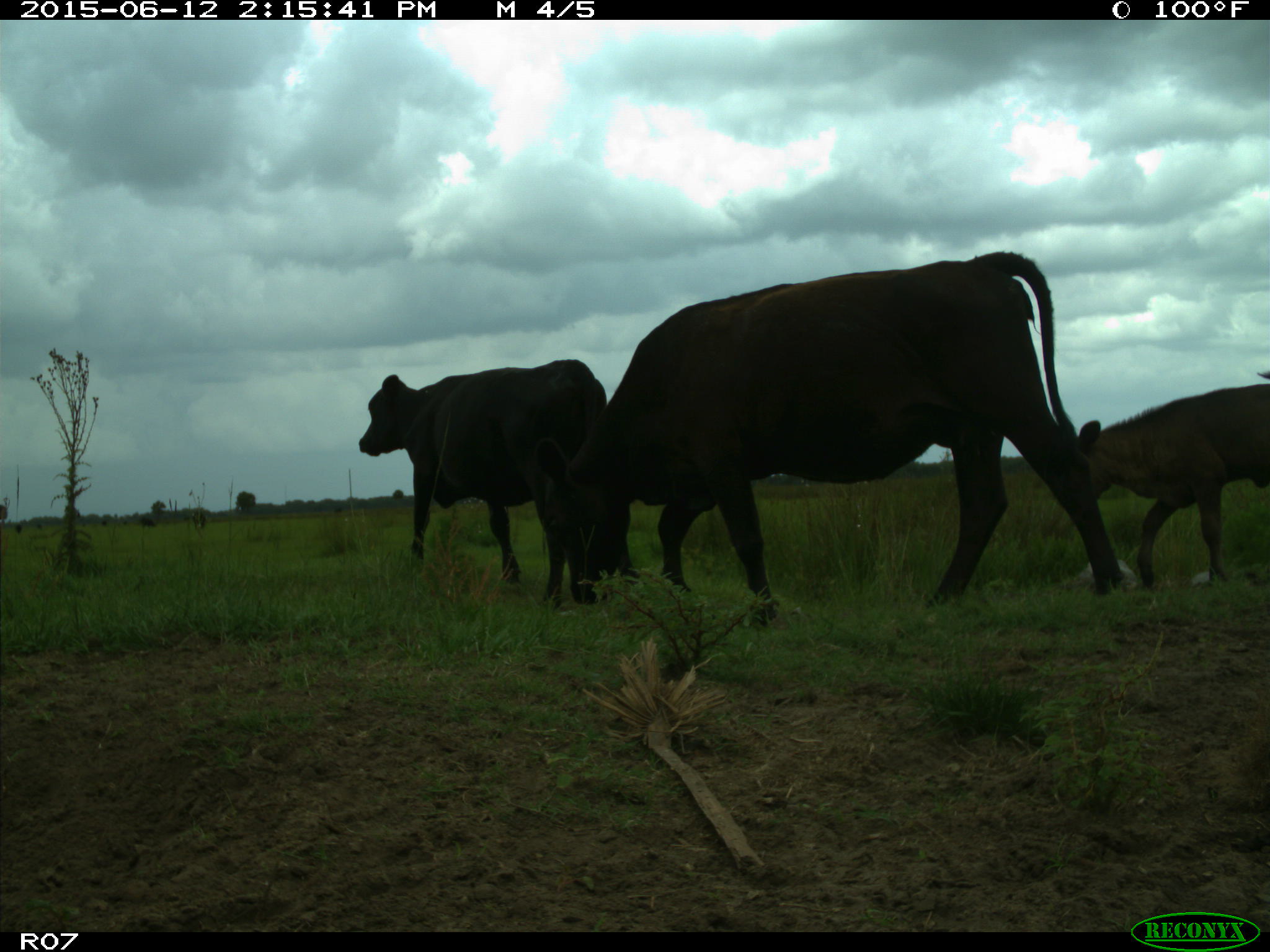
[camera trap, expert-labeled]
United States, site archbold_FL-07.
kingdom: Animalia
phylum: Chordata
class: Mammalia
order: Artiodactyla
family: Bovidae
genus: Bos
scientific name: Bos taurus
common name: domestic cow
Bos taurus (domestic cow).